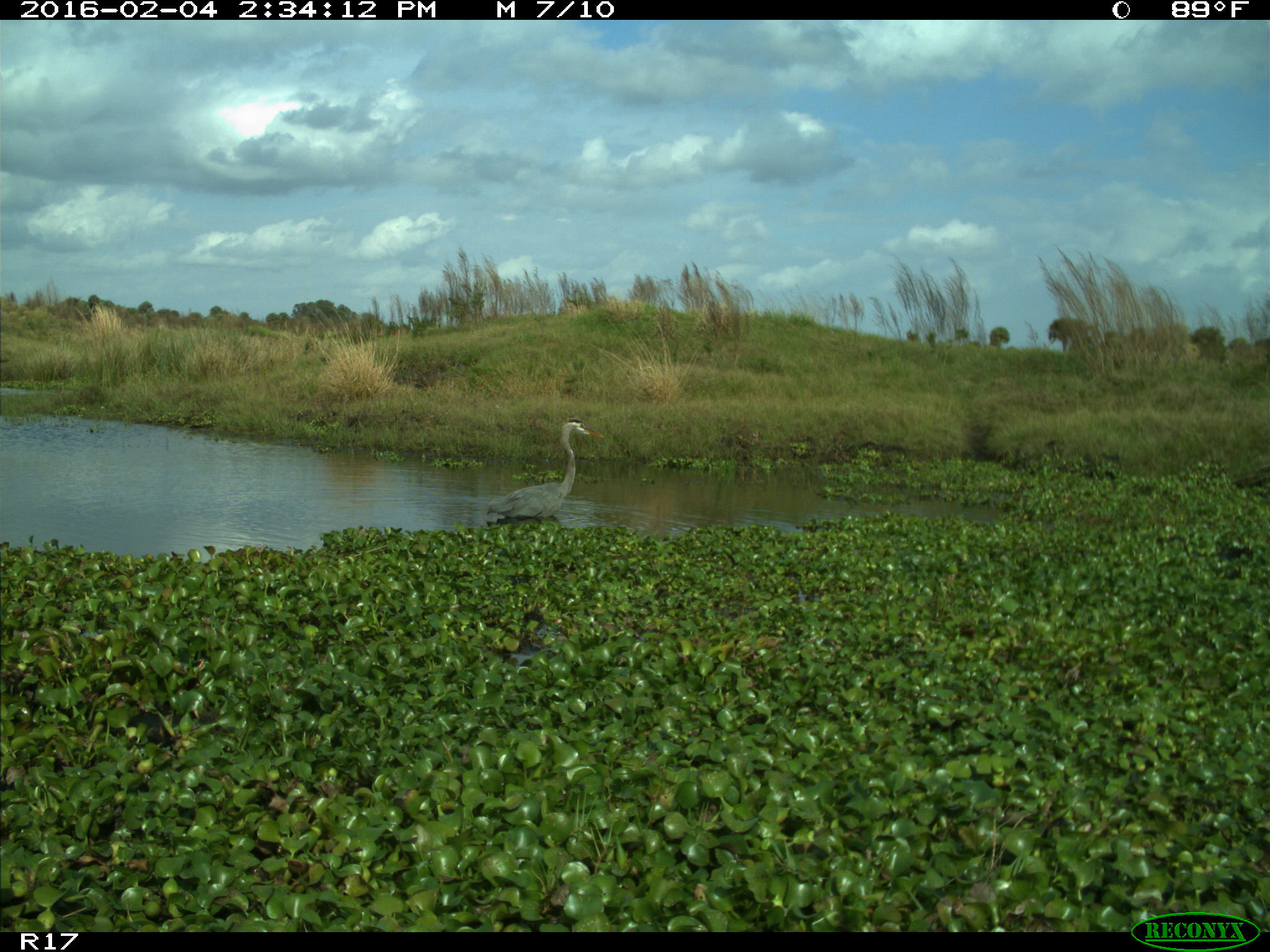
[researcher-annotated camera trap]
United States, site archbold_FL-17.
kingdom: Animalia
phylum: Chordata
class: Aves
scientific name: Aves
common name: birds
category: unidentified bird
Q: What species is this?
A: Unidentified bird (birds) (Aves).